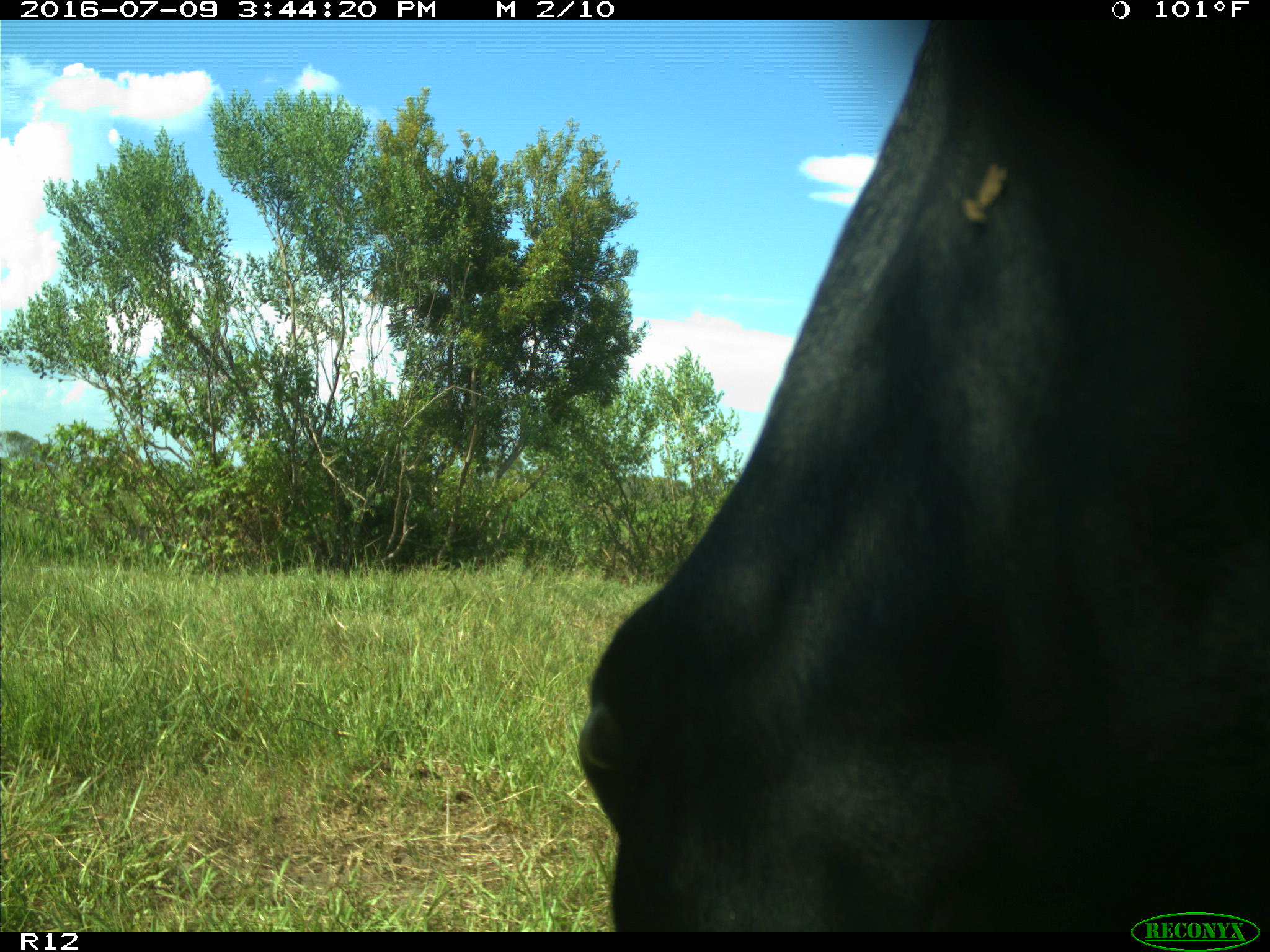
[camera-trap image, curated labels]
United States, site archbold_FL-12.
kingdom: Animalia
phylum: Chordata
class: Mammalia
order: Artiodactyla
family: Bovidae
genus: Bos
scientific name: Bos taurus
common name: domestic cow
Bos taurus (domestic cow).